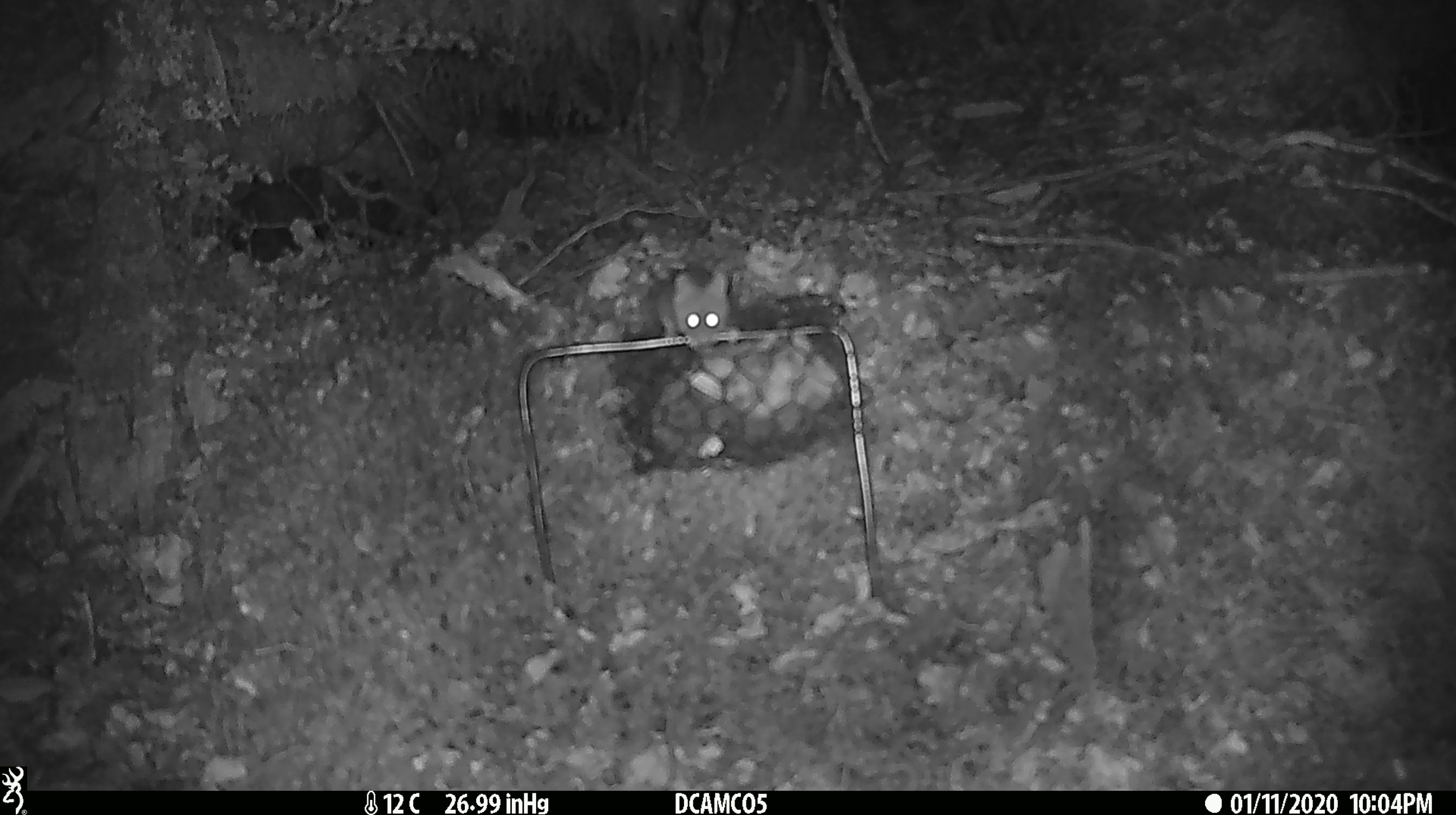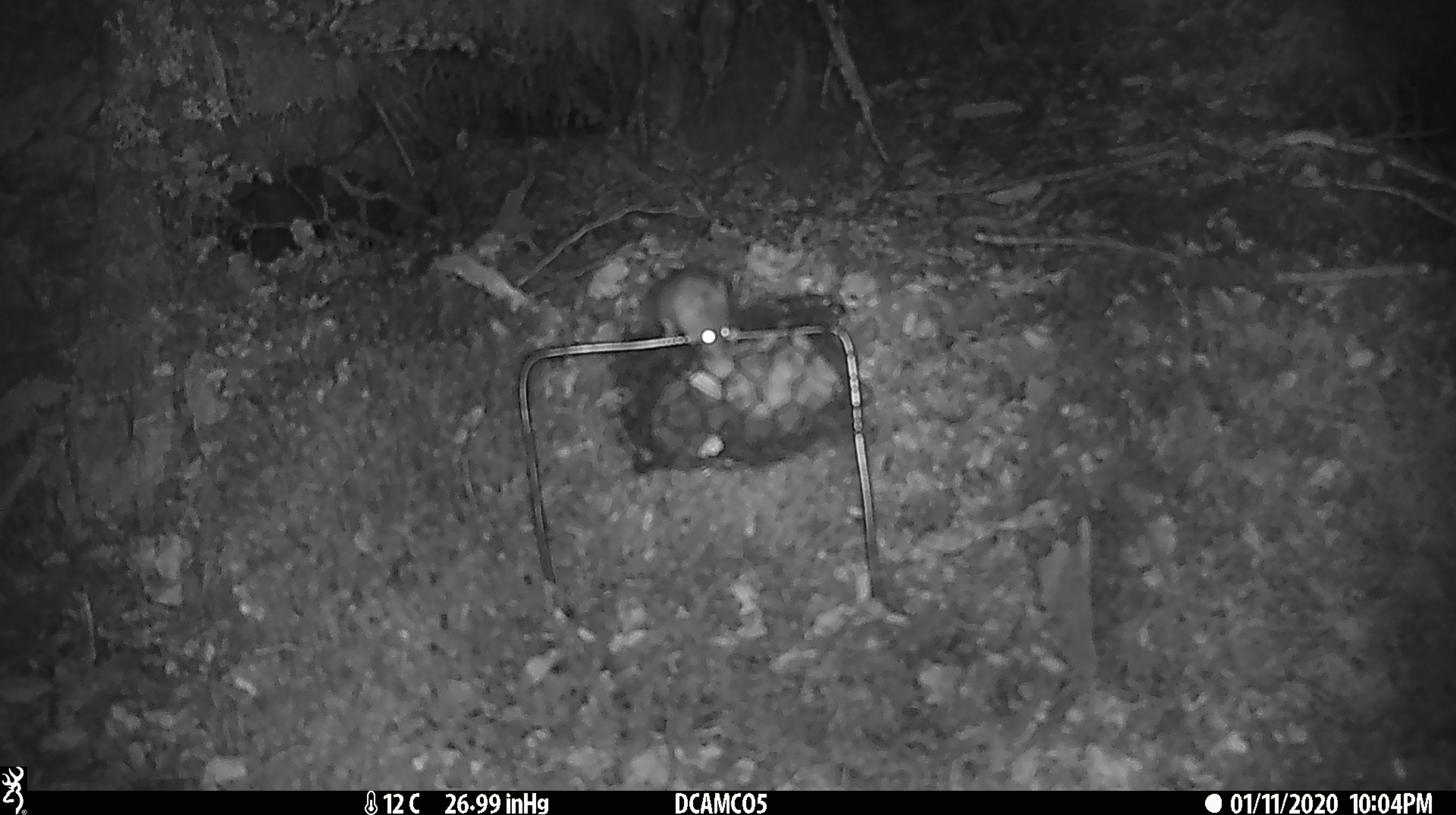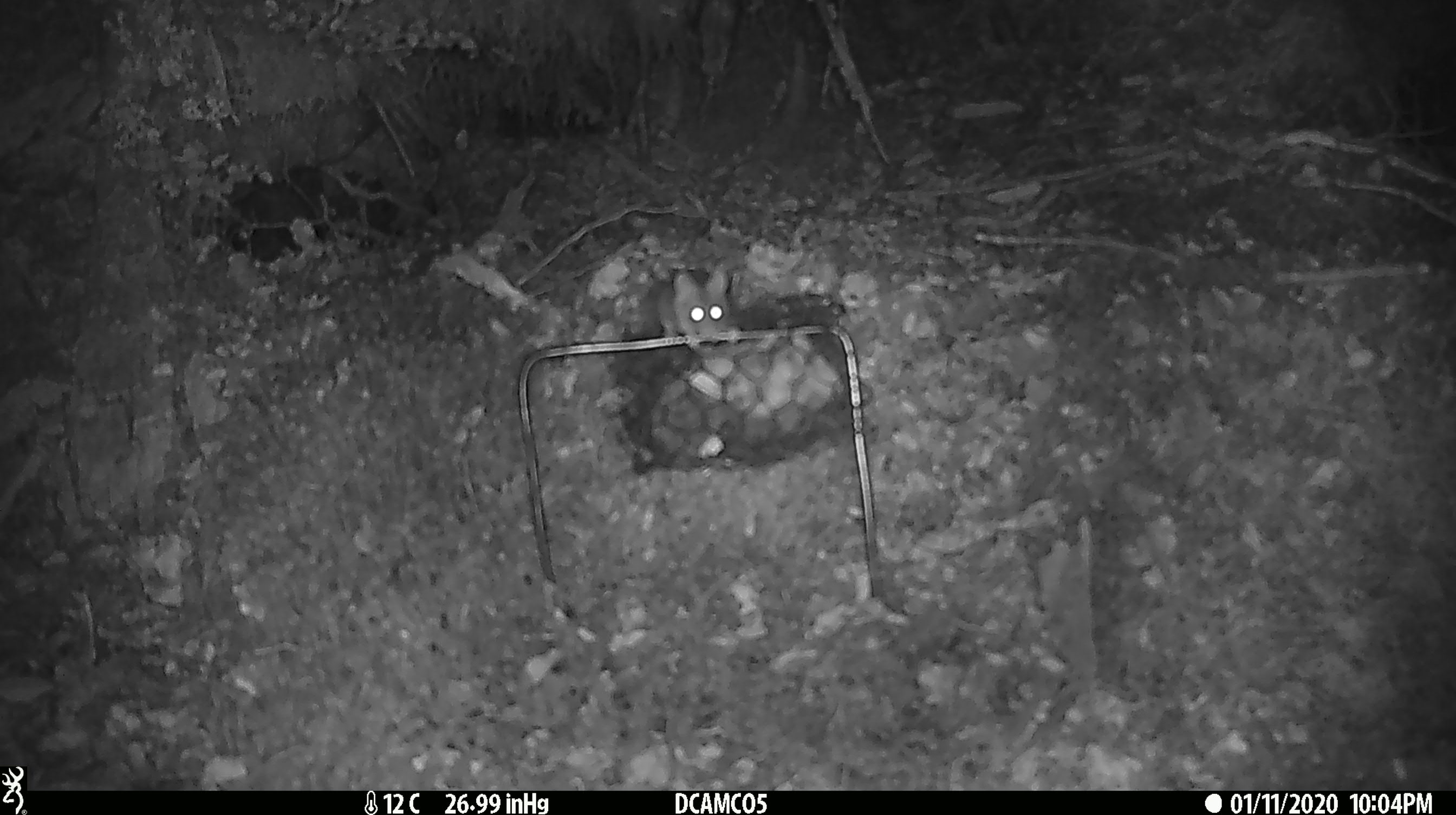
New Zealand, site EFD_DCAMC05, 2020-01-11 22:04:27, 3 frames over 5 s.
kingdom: Animalia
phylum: Chordata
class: Mammalia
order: Rodentia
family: Muridae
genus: Mus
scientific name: Mus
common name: mouse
Mouse (Mus).